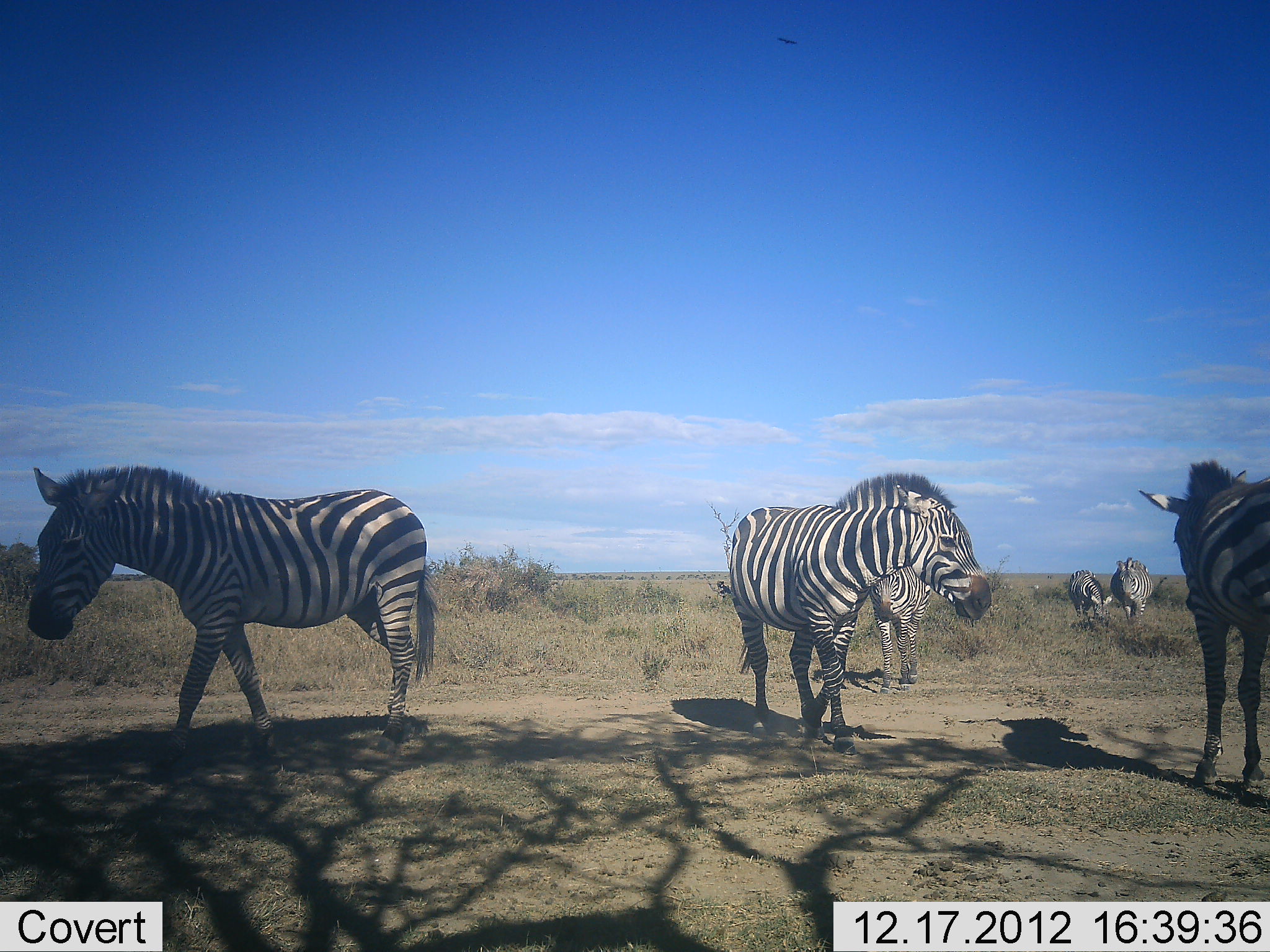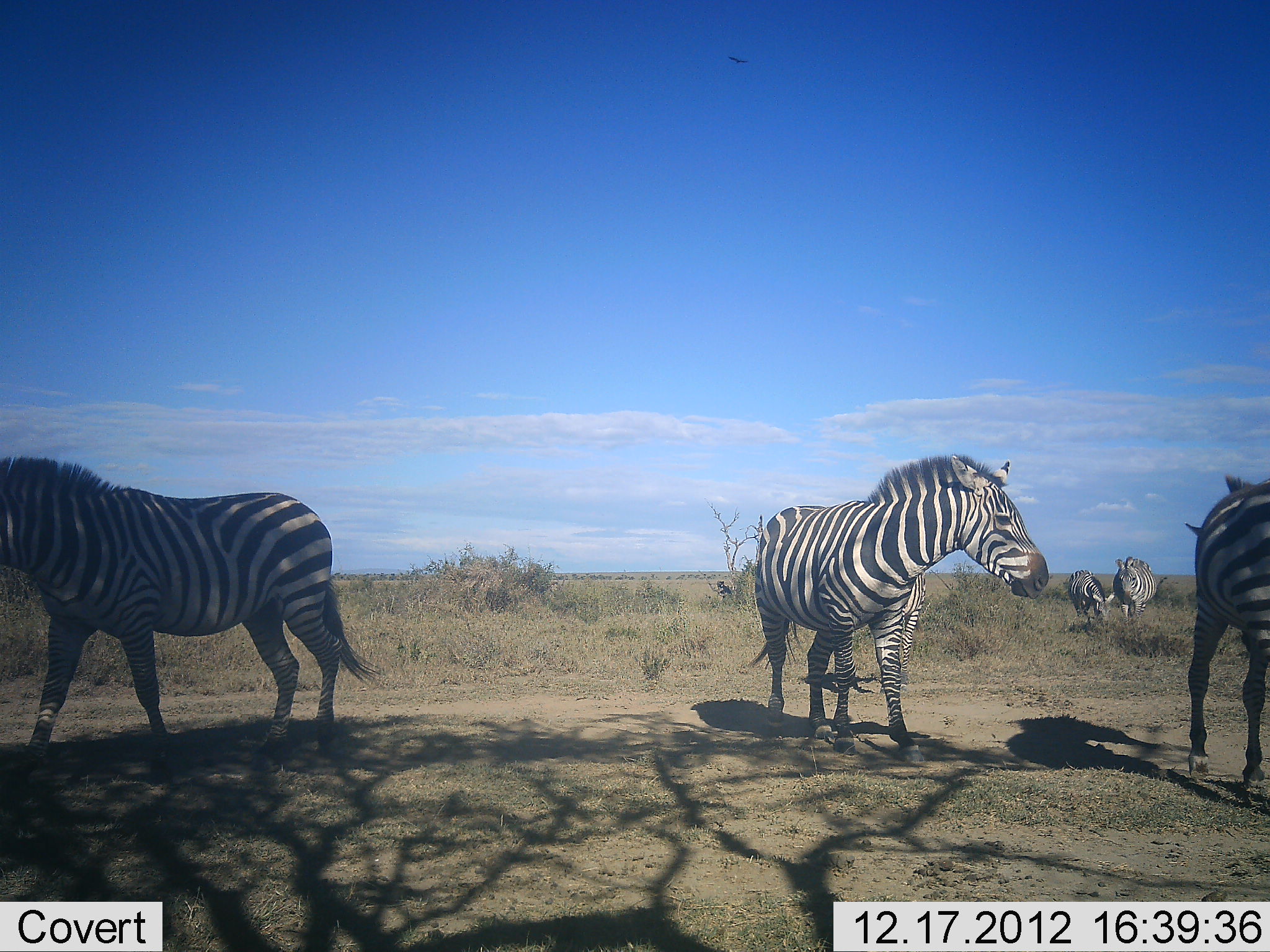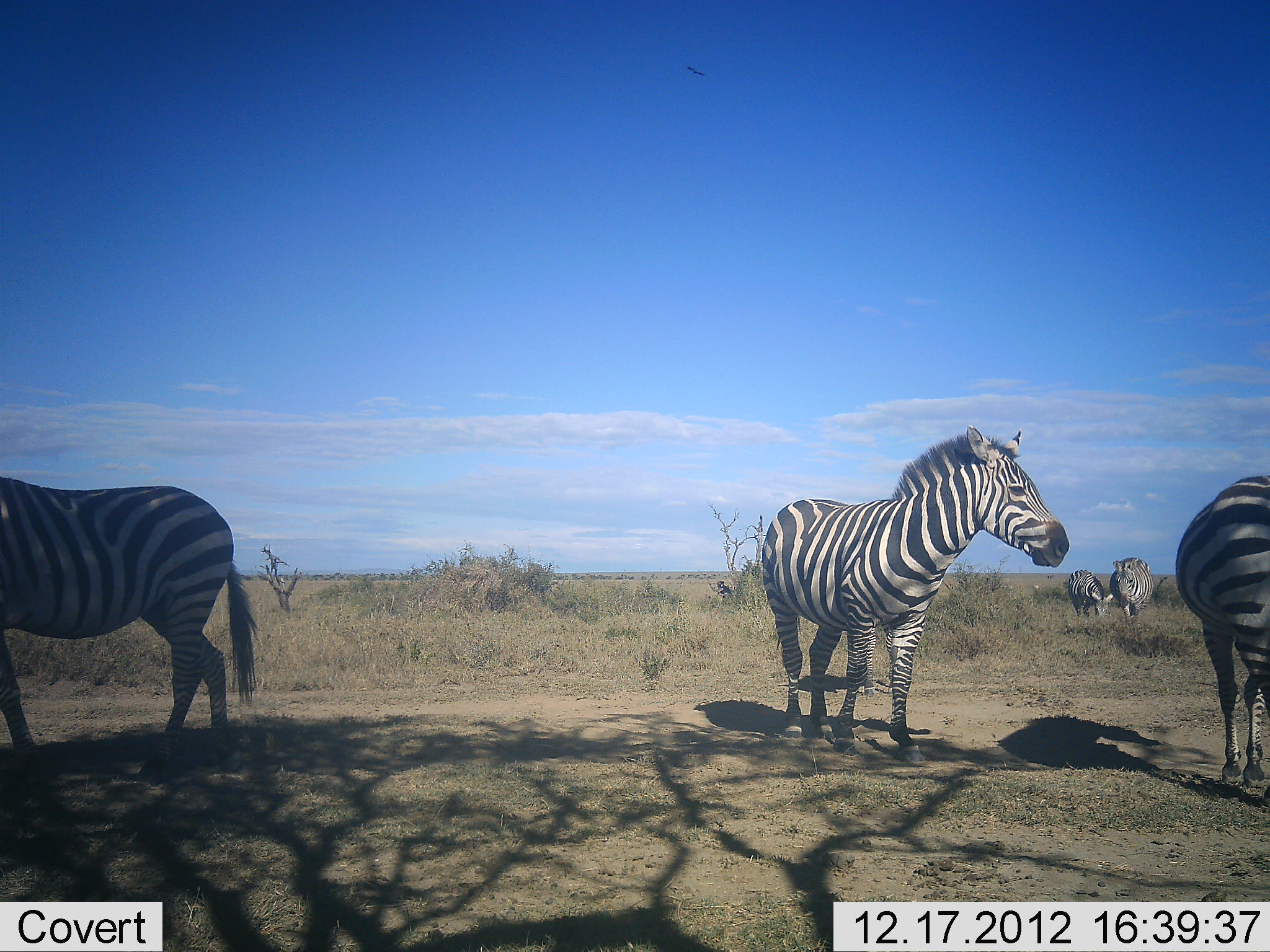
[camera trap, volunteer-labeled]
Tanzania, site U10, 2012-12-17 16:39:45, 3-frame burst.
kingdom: Animalia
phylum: Chordata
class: Mammalia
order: Perissodactyla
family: Equidae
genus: Equus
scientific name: Equus quagga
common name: plains zebra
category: zebra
Zebra (plains zebra) (Equus quagga), count 6. Behavior (volunteer vote fractions): standing 60%, resting 0%, moving 80%, interacting 10%. Young present (vote fraction): 0%. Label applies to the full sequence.